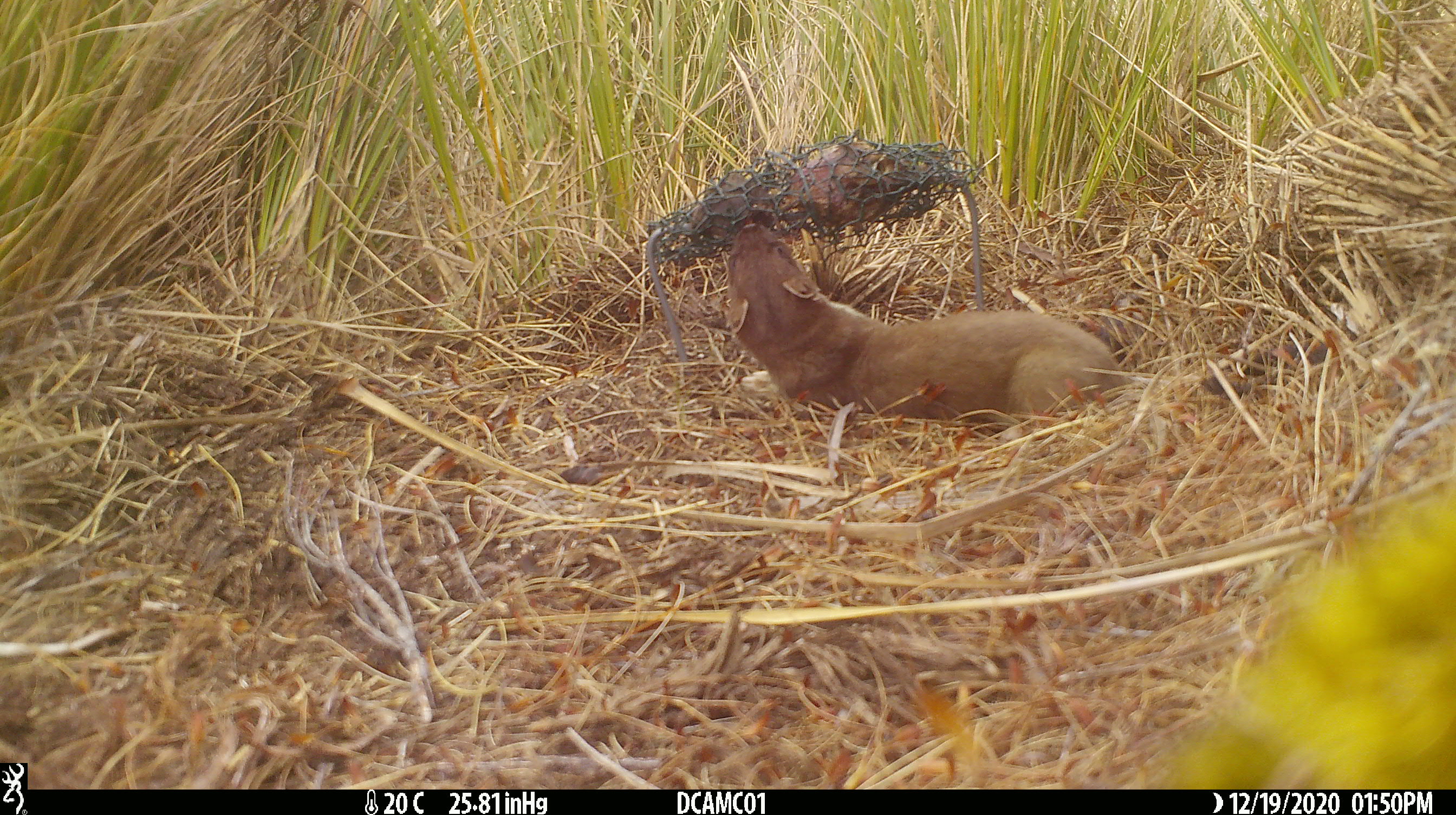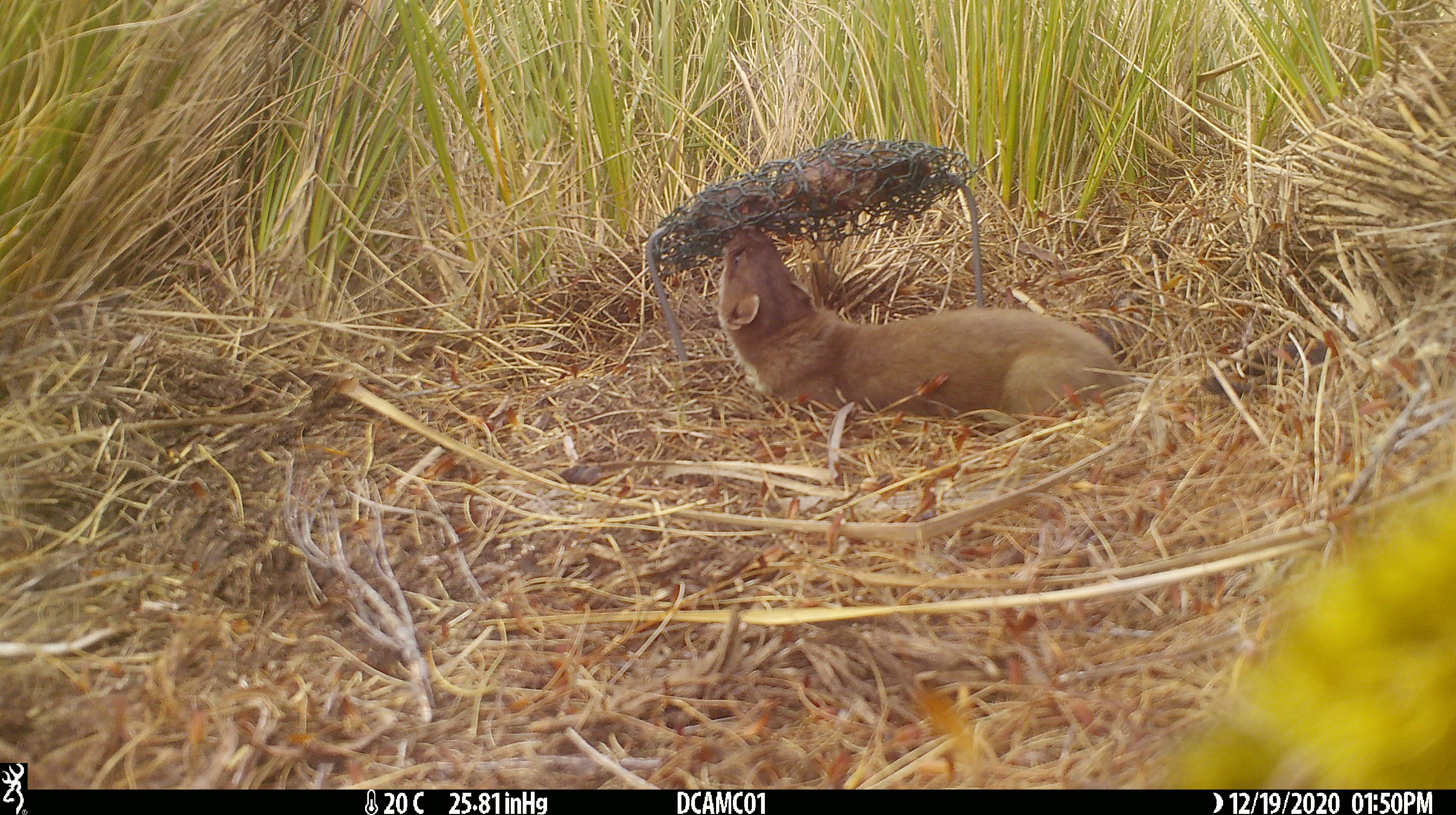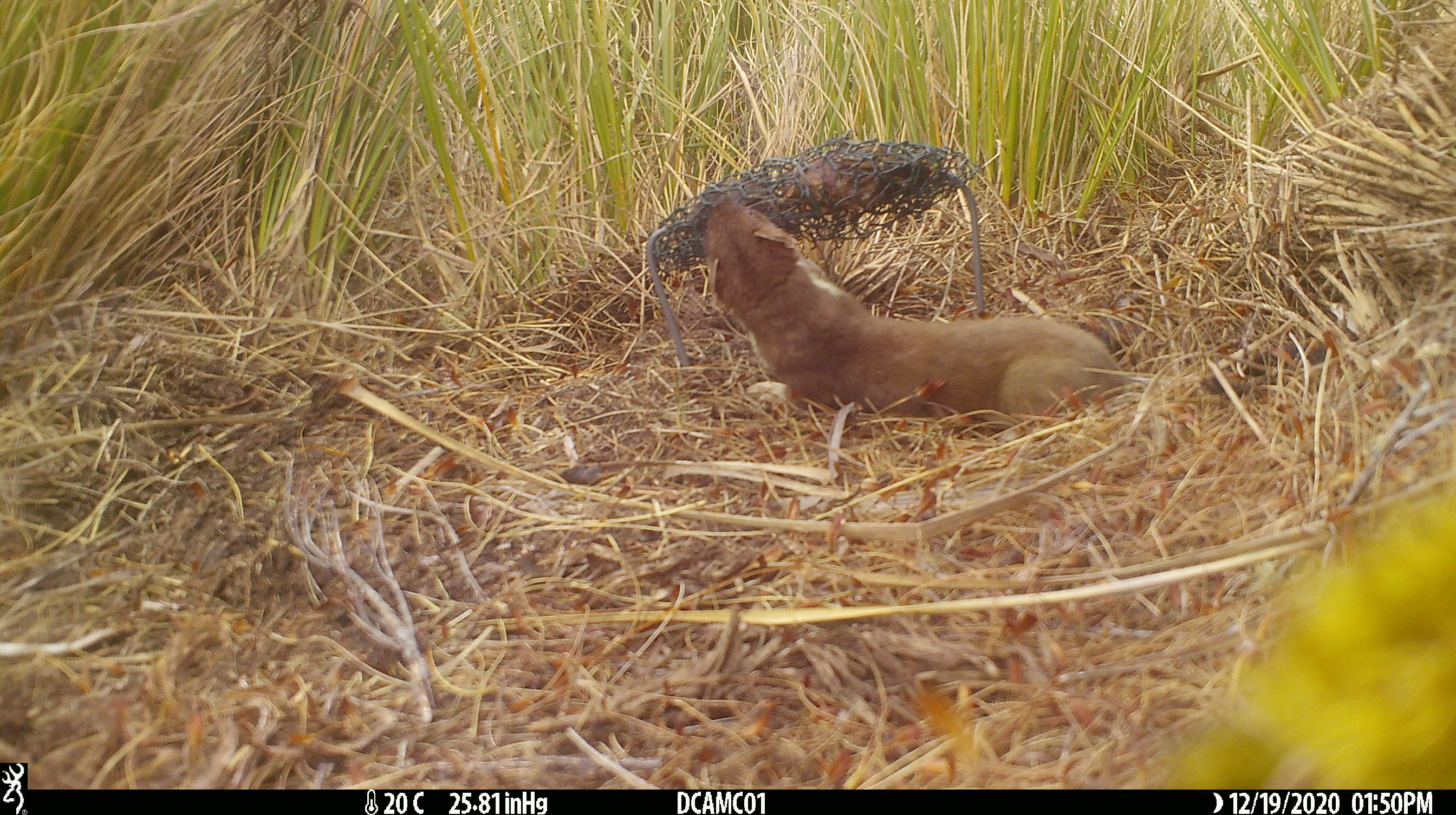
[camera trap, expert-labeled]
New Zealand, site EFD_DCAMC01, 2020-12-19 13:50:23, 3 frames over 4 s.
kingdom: Animalia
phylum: Chordata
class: Mammalia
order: Carnivora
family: Mustelidae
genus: Mustela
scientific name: Mustela erminea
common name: stoat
Stoat (Mustela erminea).